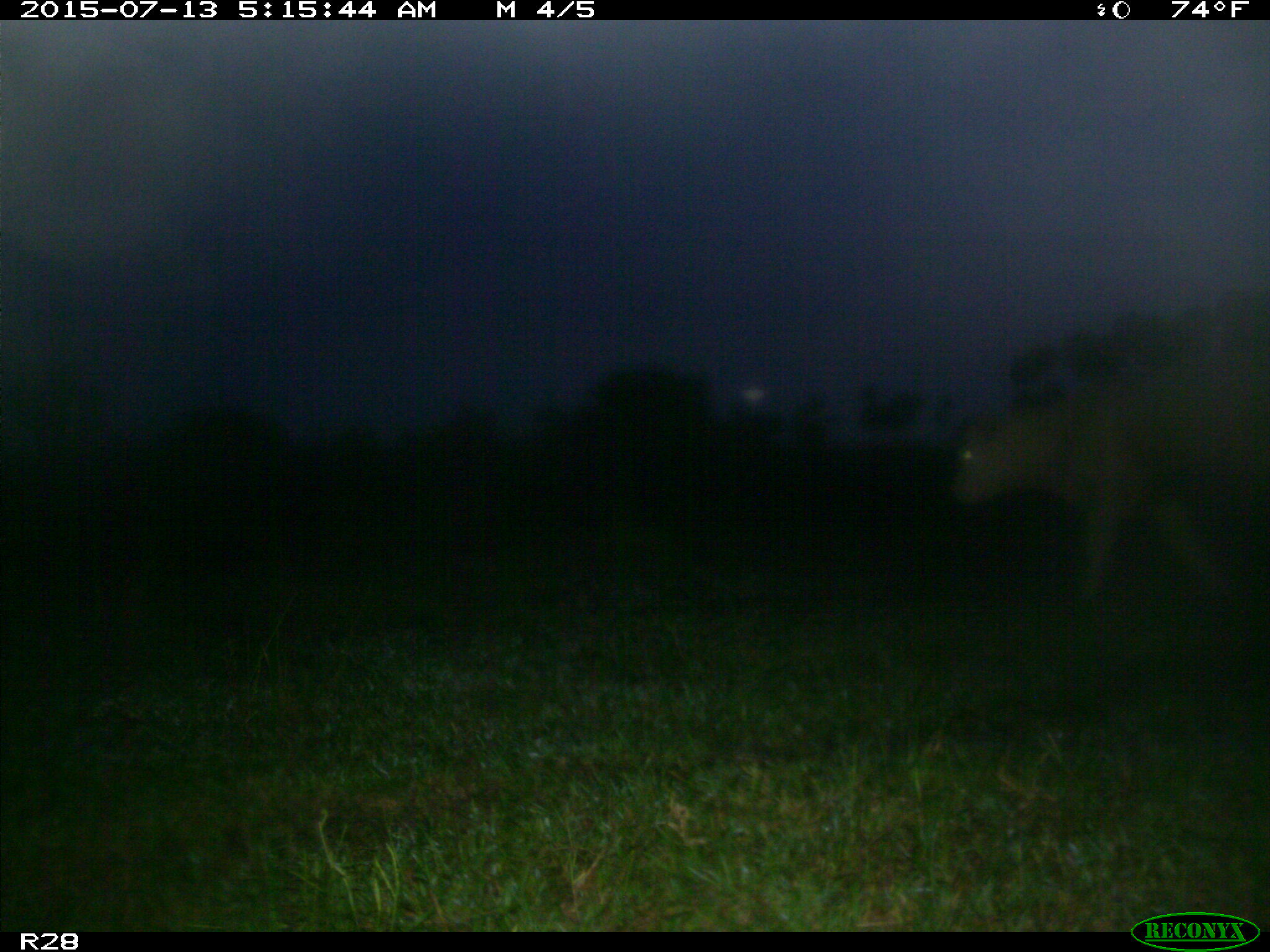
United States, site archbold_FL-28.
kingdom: Animalia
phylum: Chordata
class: Mammalia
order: Artiodactyla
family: Bovidae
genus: Bos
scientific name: Bos taurus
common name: domestic cow